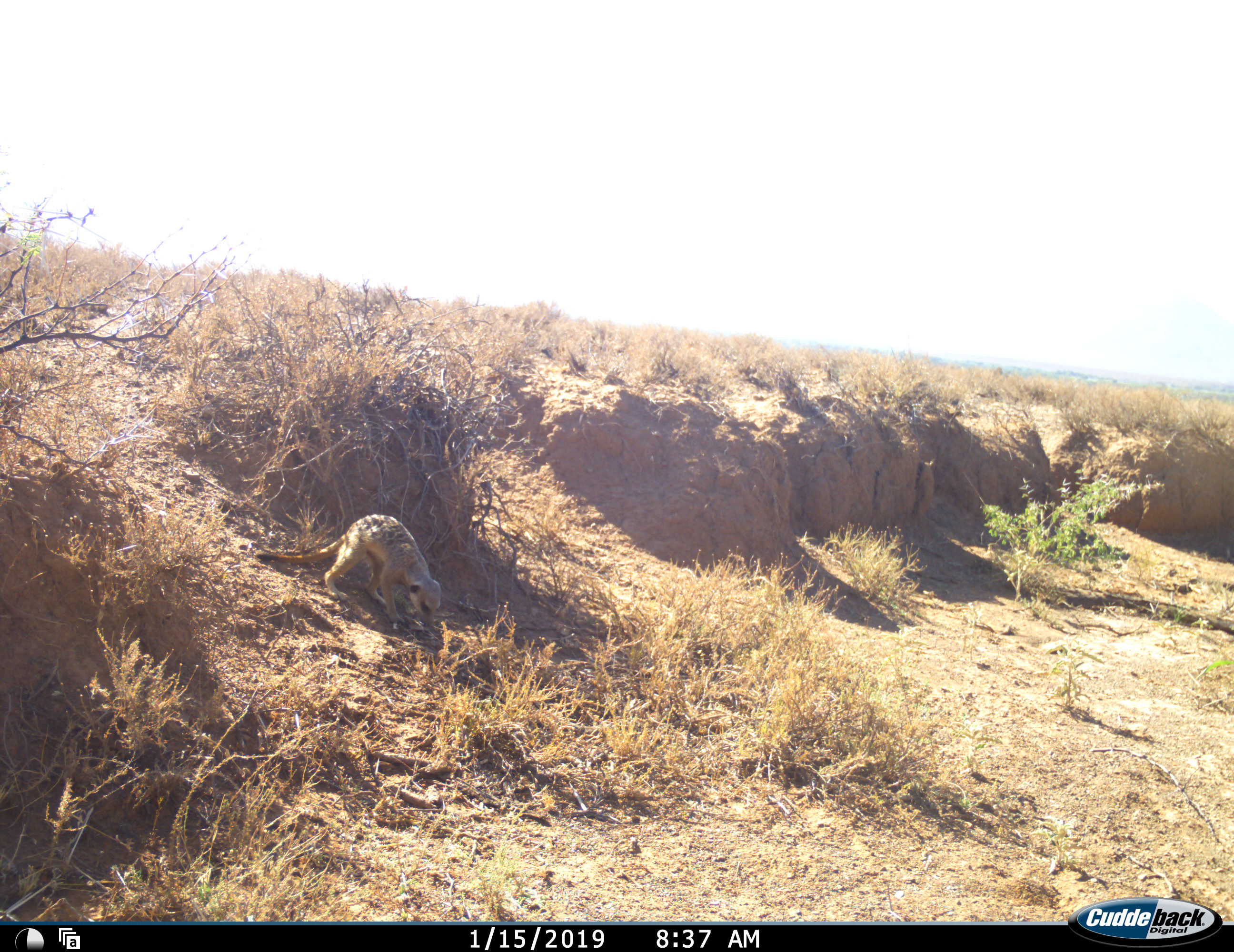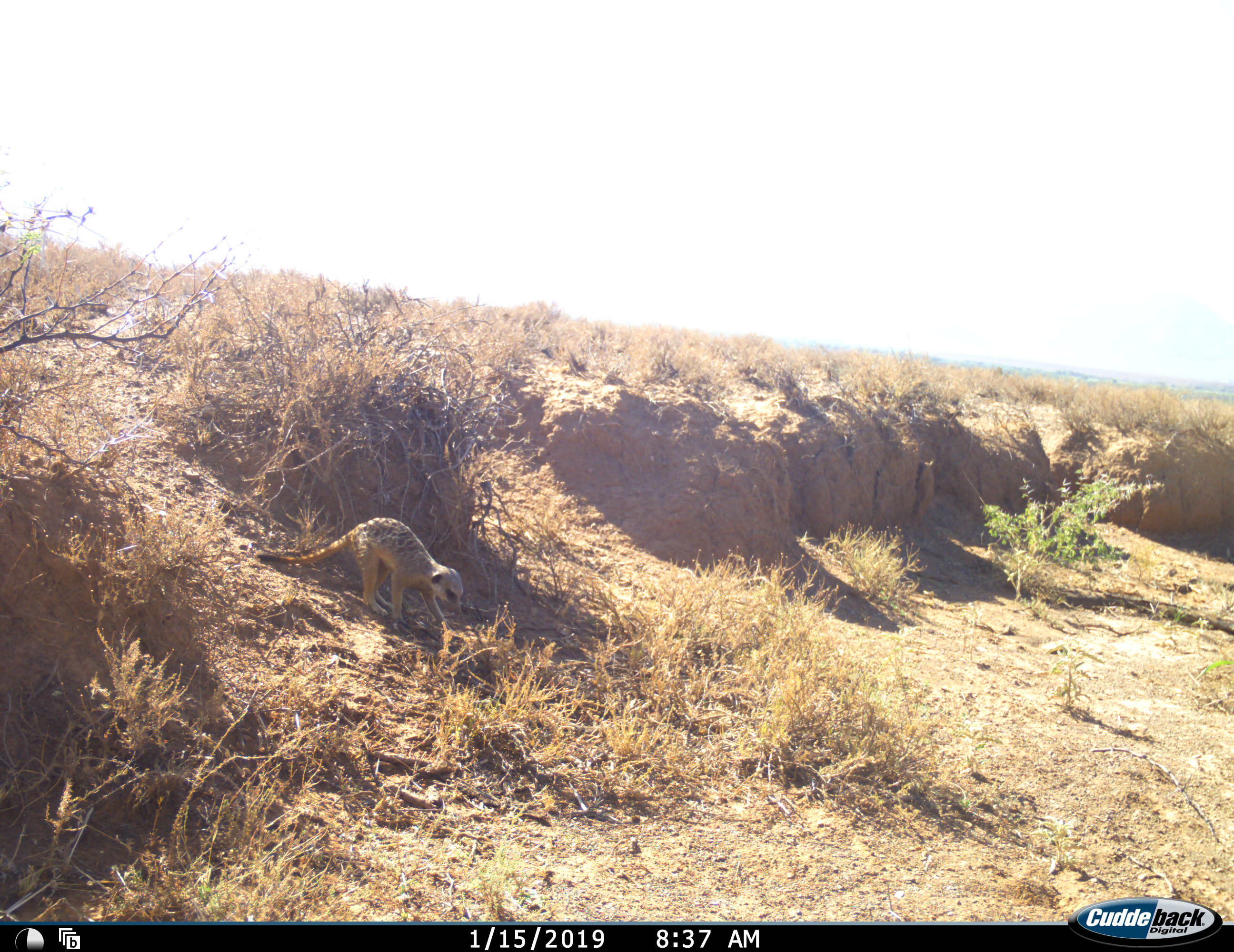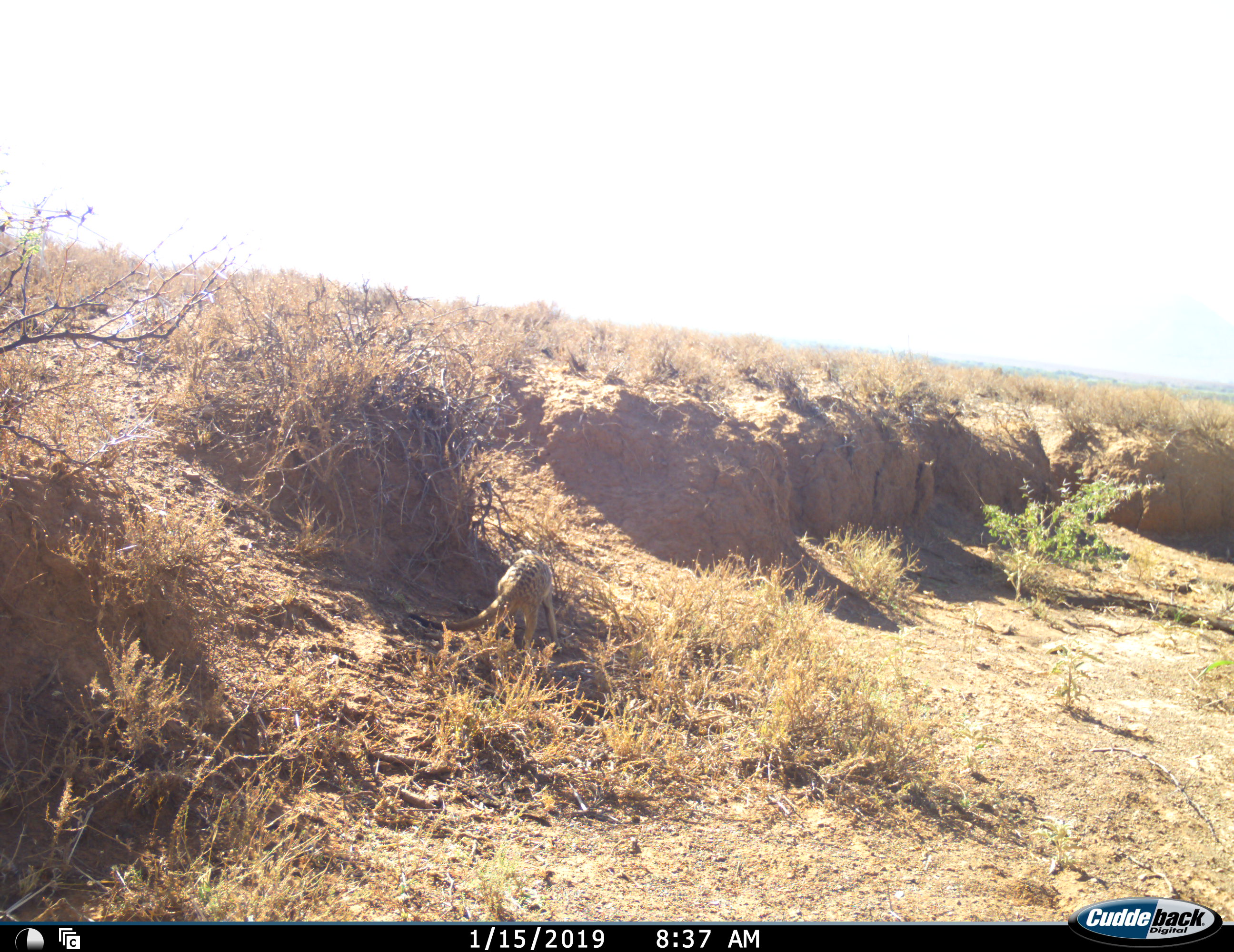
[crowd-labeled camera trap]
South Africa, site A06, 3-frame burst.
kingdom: Animalia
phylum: Chordata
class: Mammalia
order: Carnivora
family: Herpestidae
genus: Suricata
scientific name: Suricata suricatta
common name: meerkat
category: meerkatsuricate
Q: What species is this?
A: Meerkatsuricate (meerkat) (Suricata suricatta).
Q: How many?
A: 1.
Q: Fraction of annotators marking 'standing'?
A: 0%.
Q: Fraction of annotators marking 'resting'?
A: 0%.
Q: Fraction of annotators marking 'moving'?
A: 78%.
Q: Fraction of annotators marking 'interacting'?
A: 11%.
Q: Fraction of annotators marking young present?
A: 0%.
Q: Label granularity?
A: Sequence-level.